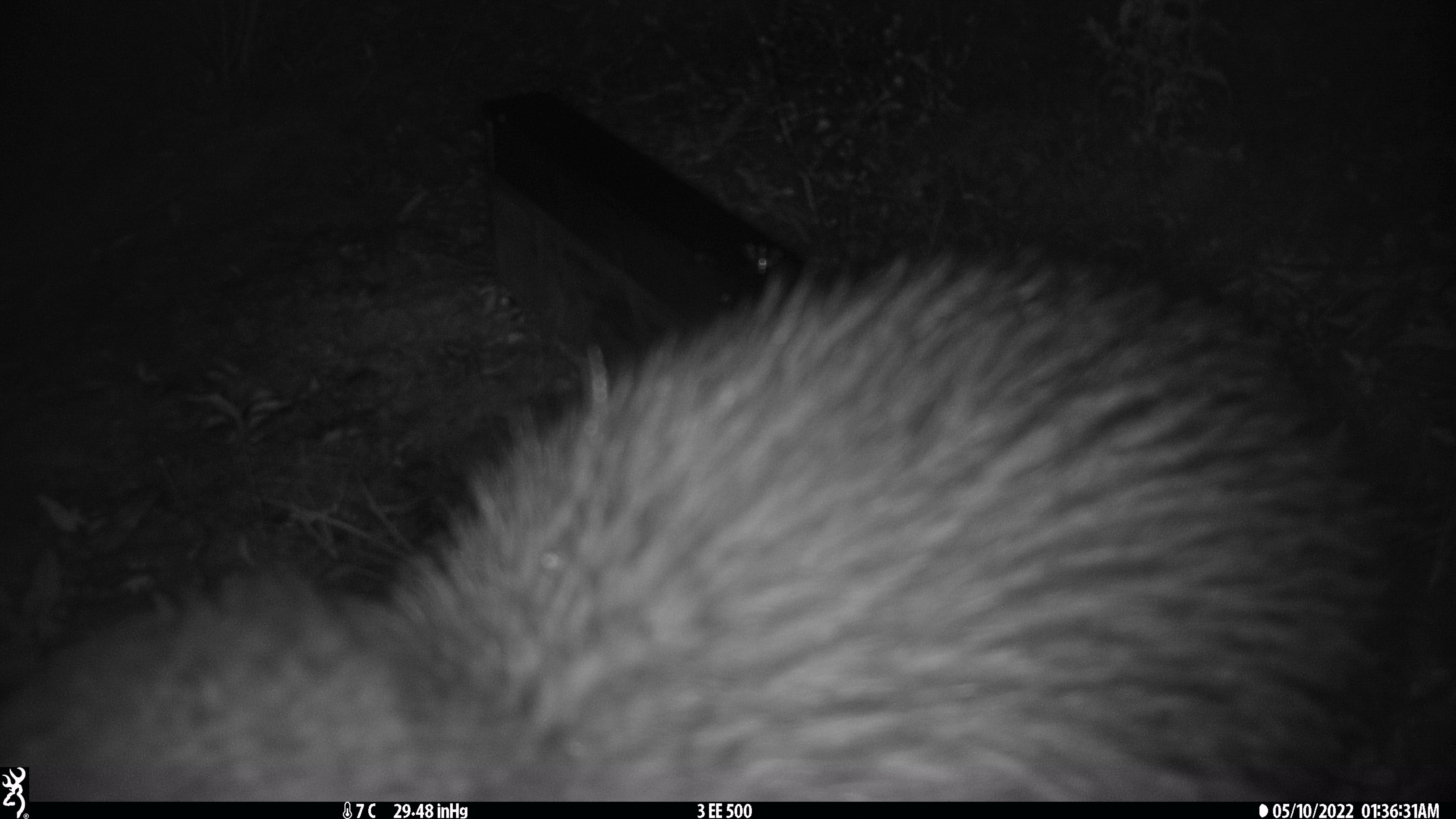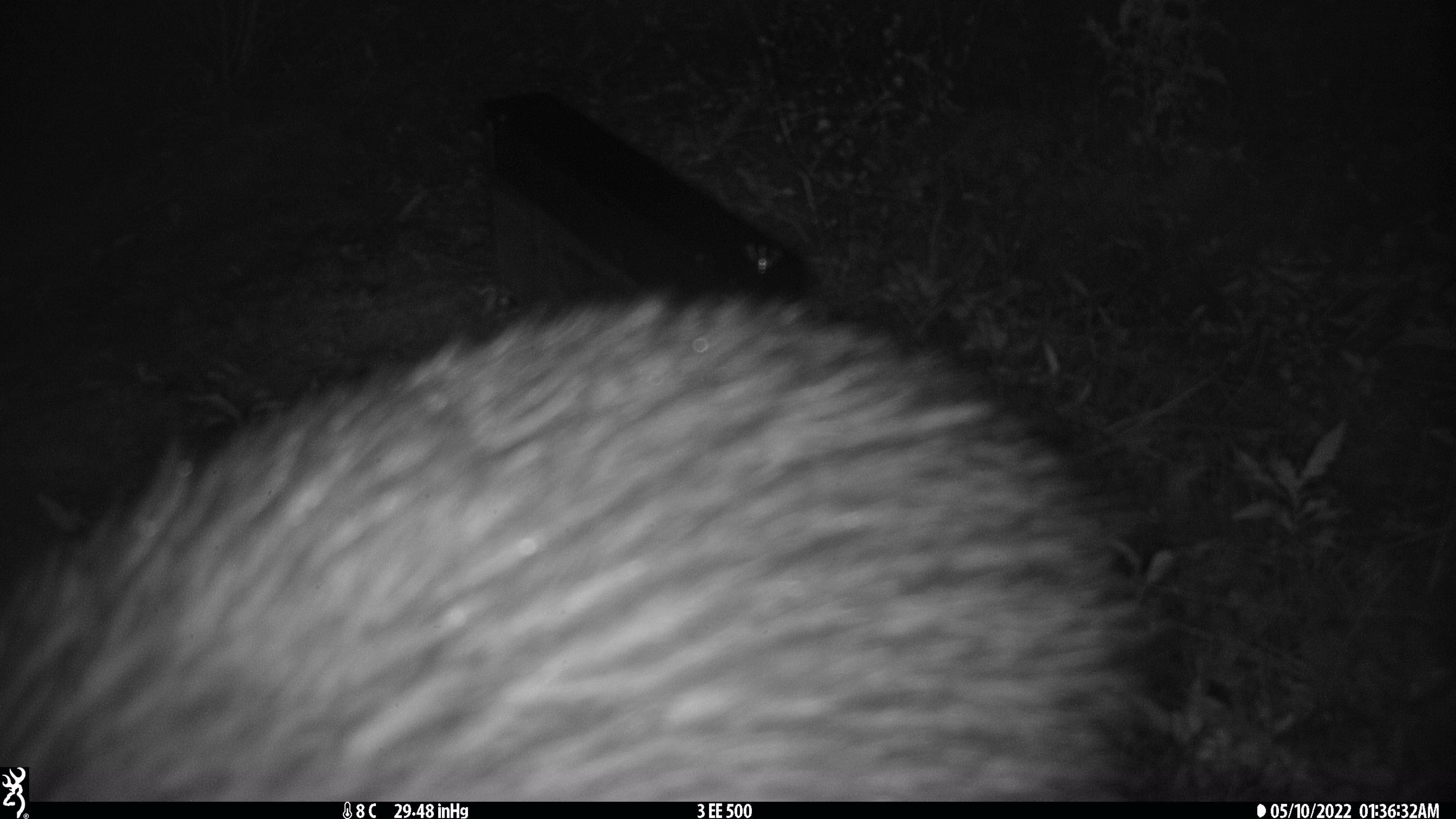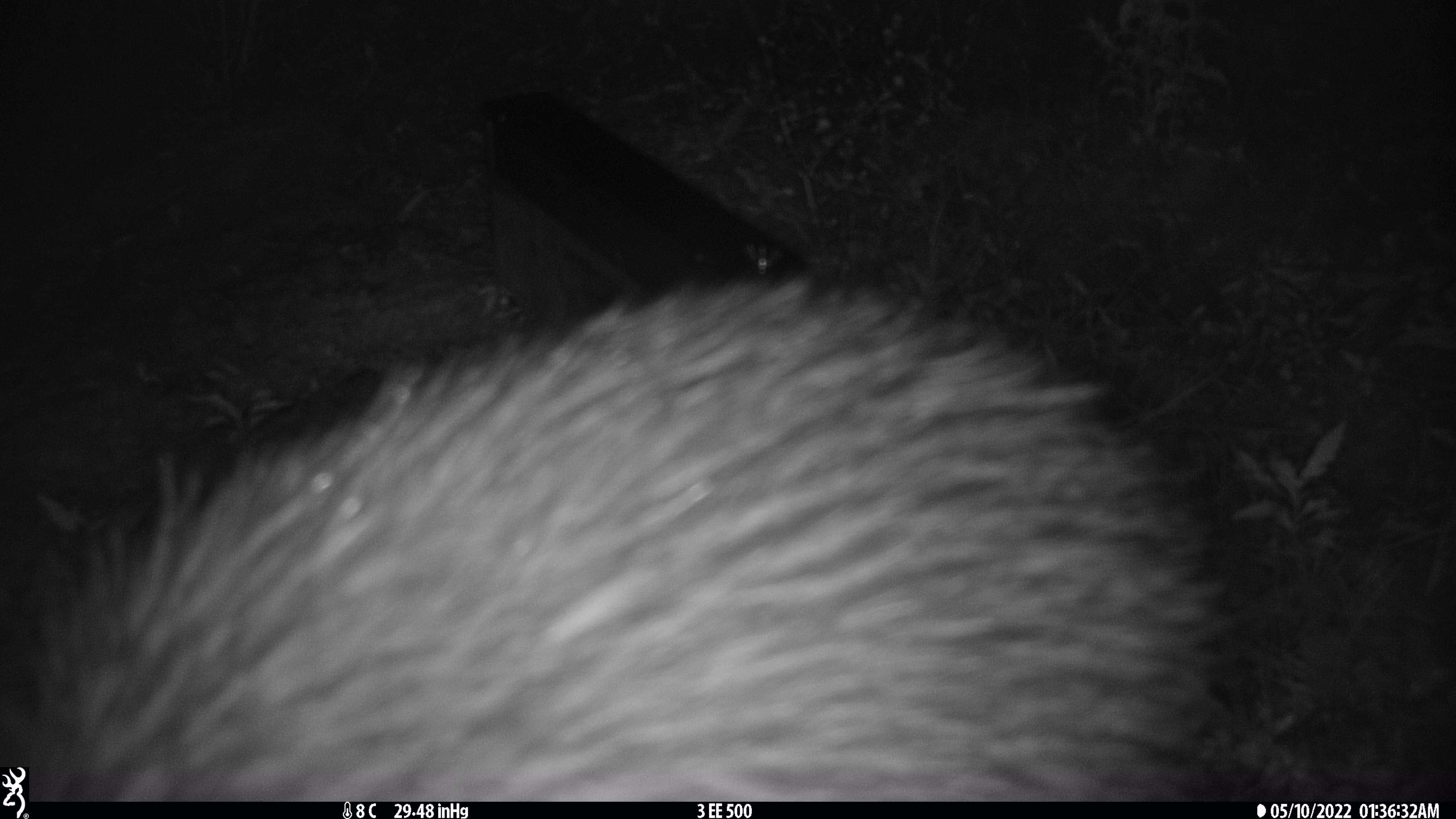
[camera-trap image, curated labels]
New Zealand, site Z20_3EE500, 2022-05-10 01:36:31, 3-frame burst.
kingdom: Animalia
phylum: Chordata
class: Aves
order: Apterygiformes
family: Apterygidae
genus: Apteryx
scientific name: Apteryx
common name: kiwi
Kiwi (Apteryx).